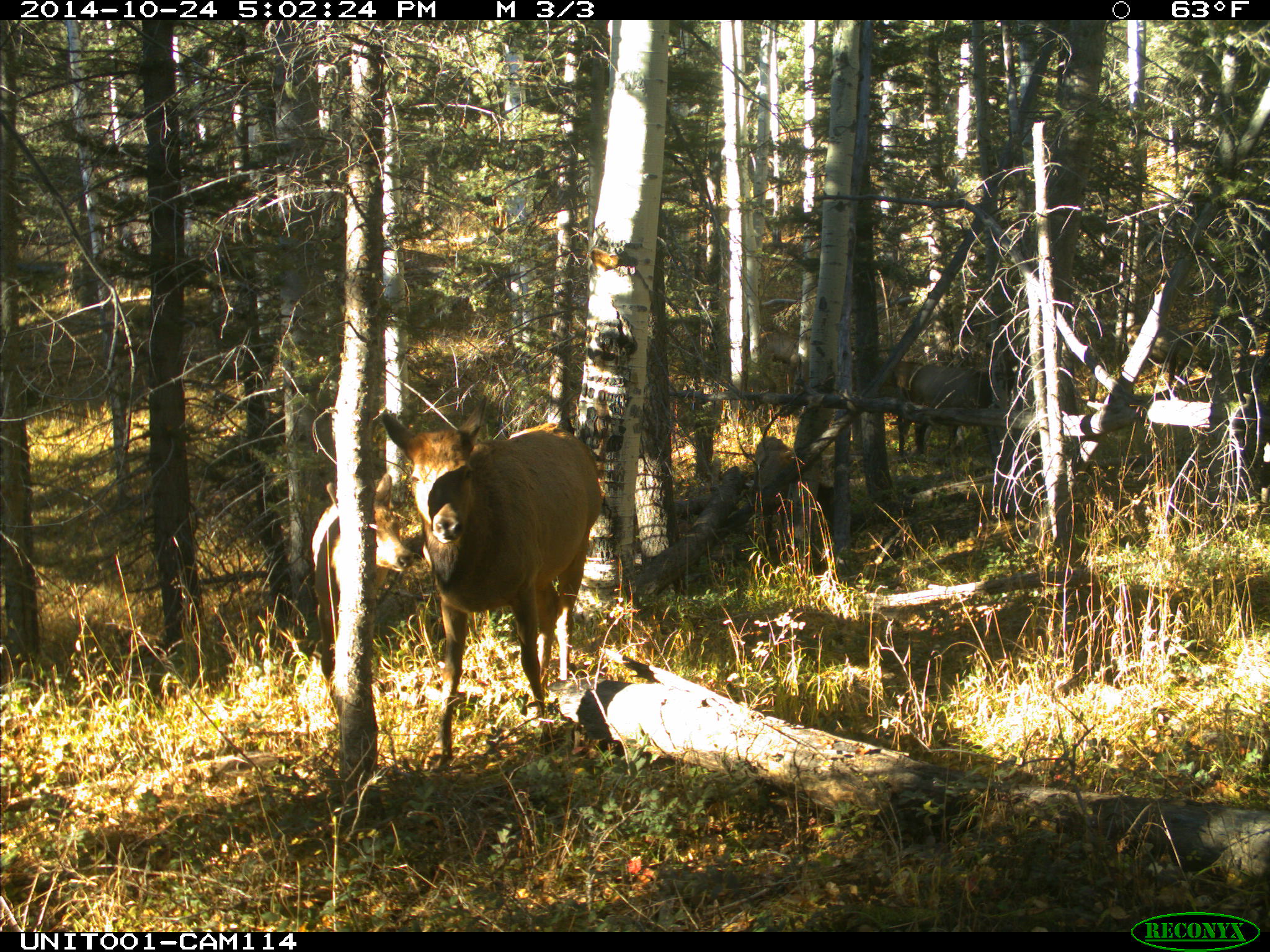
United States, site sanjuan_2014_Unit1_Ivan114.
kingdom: Animalia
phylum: Chordata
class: Mammalia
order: Artiodactyla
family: Cervidae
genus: Cervus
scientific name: Cervus elaphus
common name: red deer